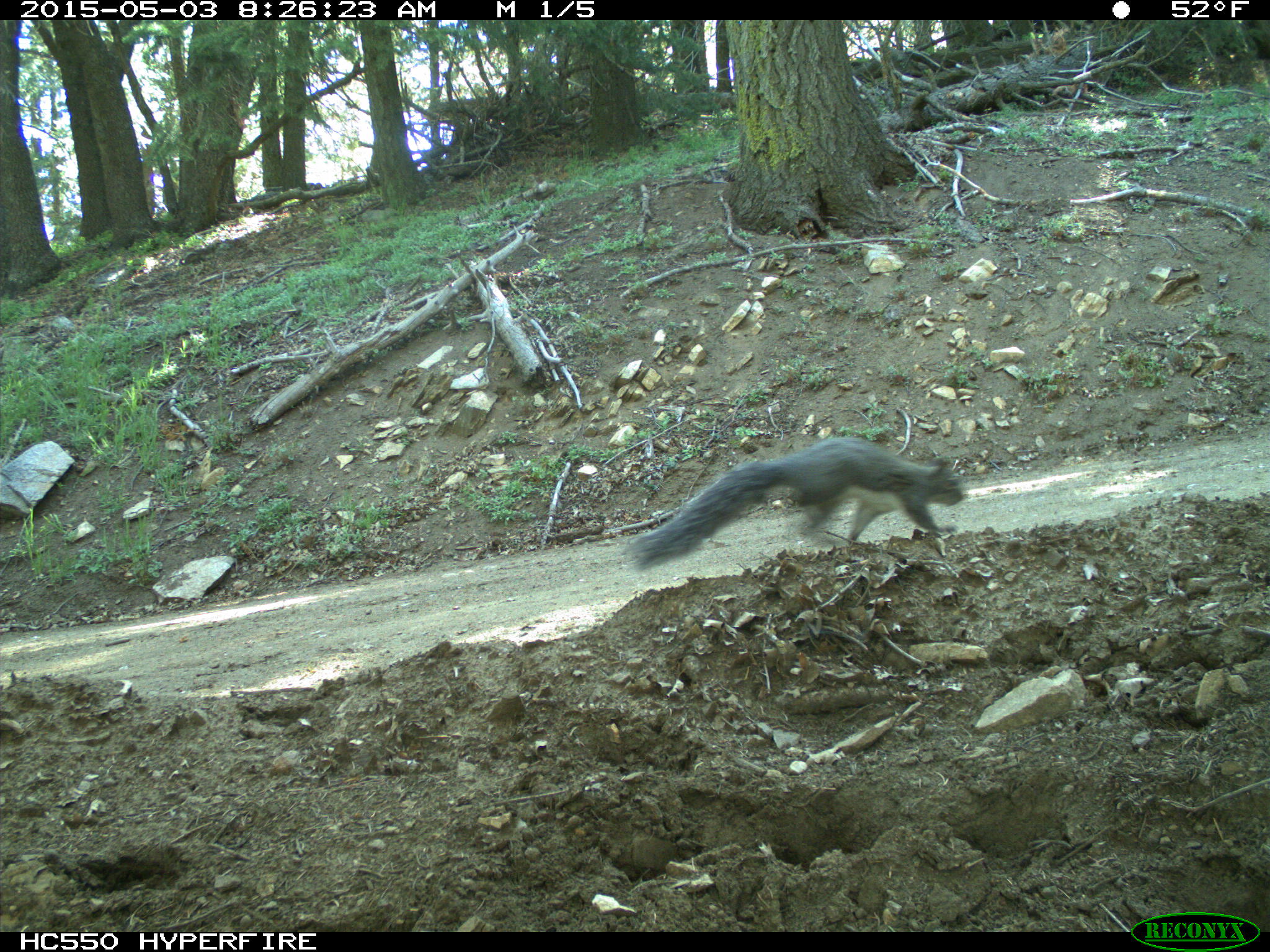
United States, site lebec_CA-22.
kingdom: Animalia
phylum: Chordata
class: Mammalia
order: Rodentia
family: Sciuridae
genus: Sciurus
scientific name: Sciurus carolinensis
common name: eastern gray squirrel